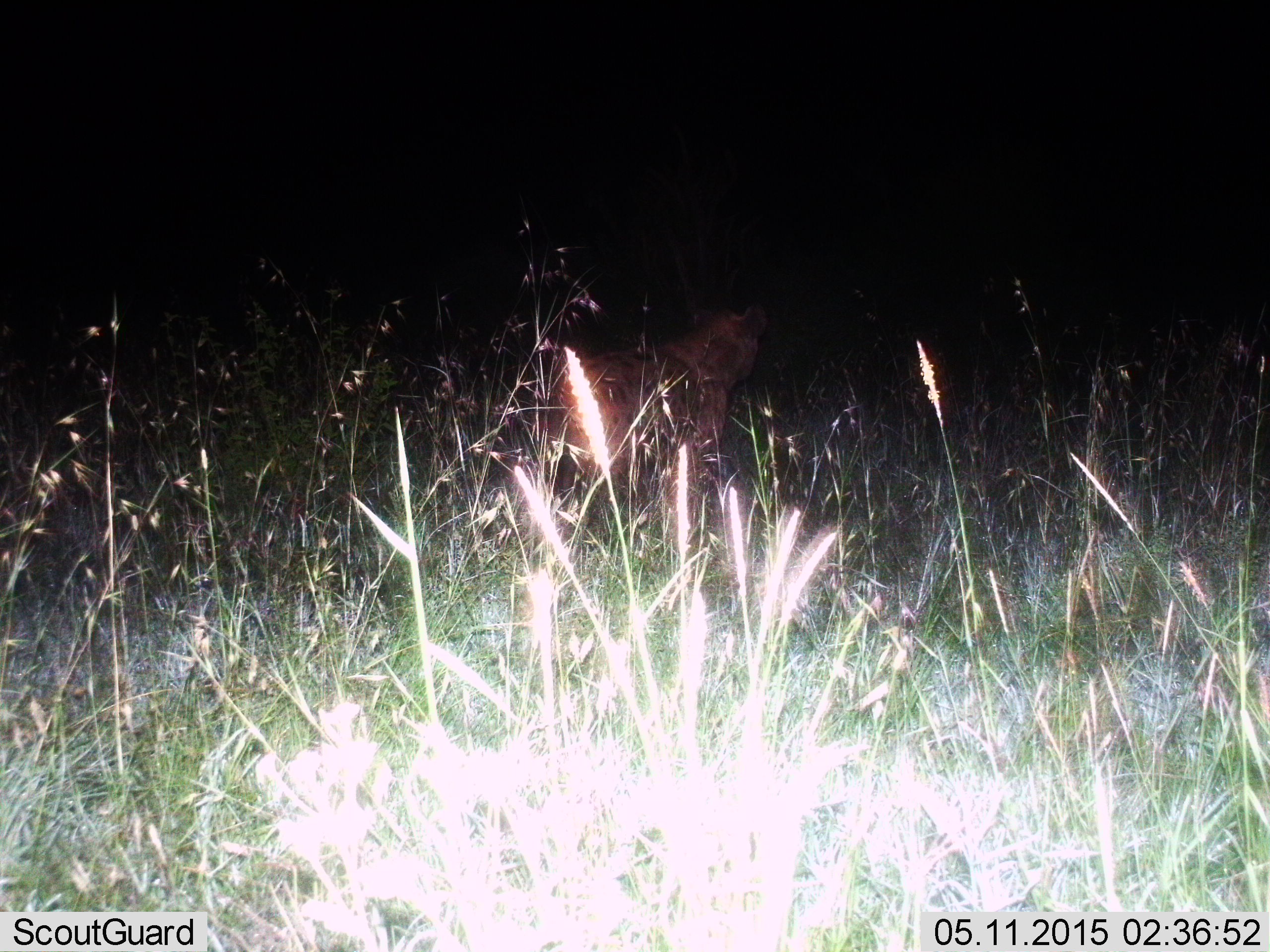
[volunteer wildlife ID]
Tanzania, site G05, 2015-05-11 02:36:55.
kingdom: Animalia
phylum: Chordata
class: Mammalia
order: Carnivora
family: Hyaenidae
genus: Crocuta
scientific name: Crocuta crocuta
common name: spotted hyena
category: hyenaspotted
Hyenaspotted (spotted hyena) (Crocuta crocuta), count 1. Behavior (volunteer vote fractions): standing 75%, resting 0%, moving 25%, interacting 0%. Young present (vote fraction): 0%. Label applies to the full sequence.